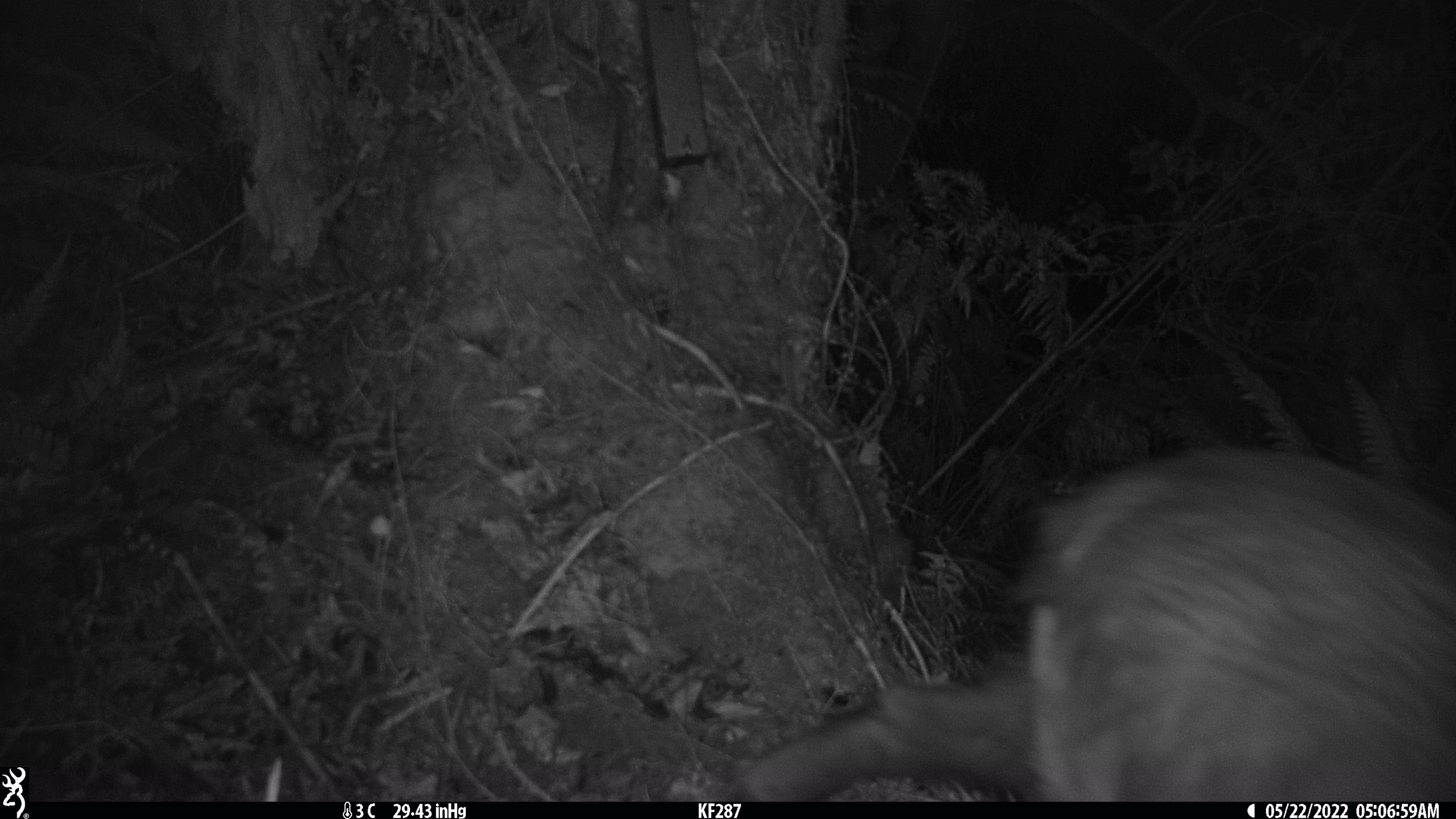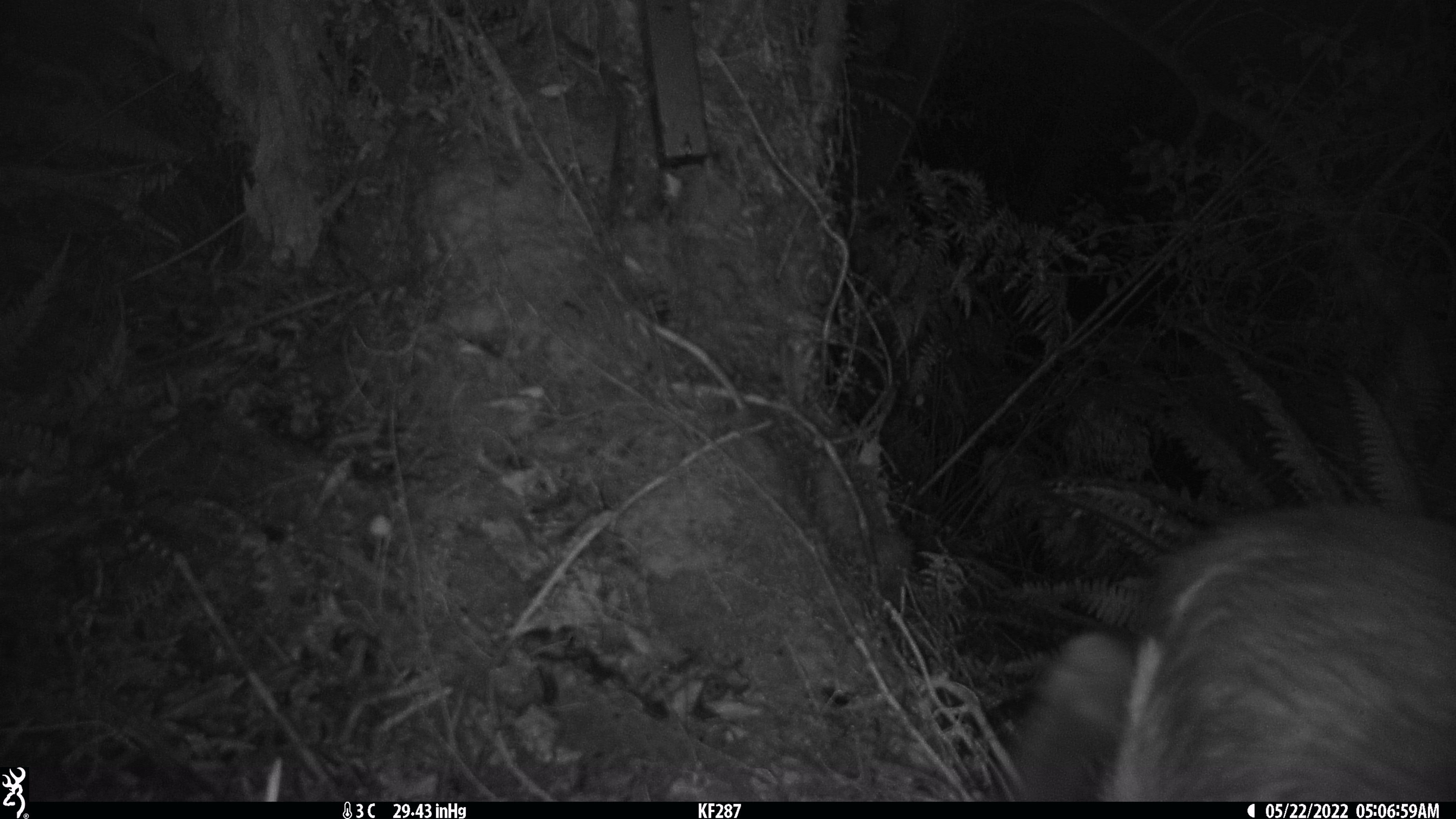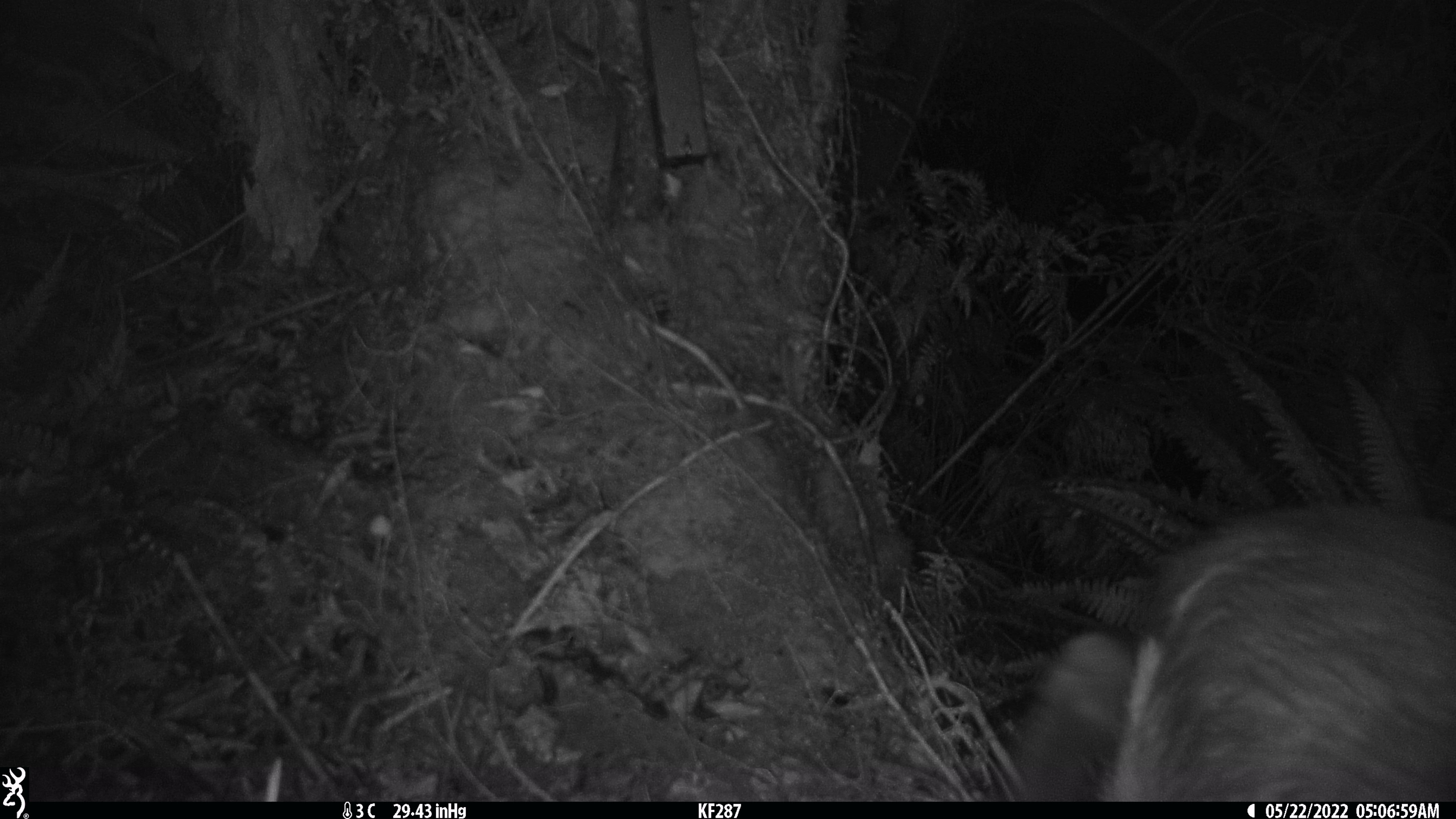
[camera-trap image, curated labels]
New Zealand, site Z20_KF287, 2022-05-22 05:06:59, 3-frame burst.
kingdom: Animalia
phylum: Chordata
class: Mammalia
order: Artiodactyla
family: Bovidae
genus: Rupicapra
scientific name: Rupicapra rupicapra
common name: alpine chamois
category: chamois